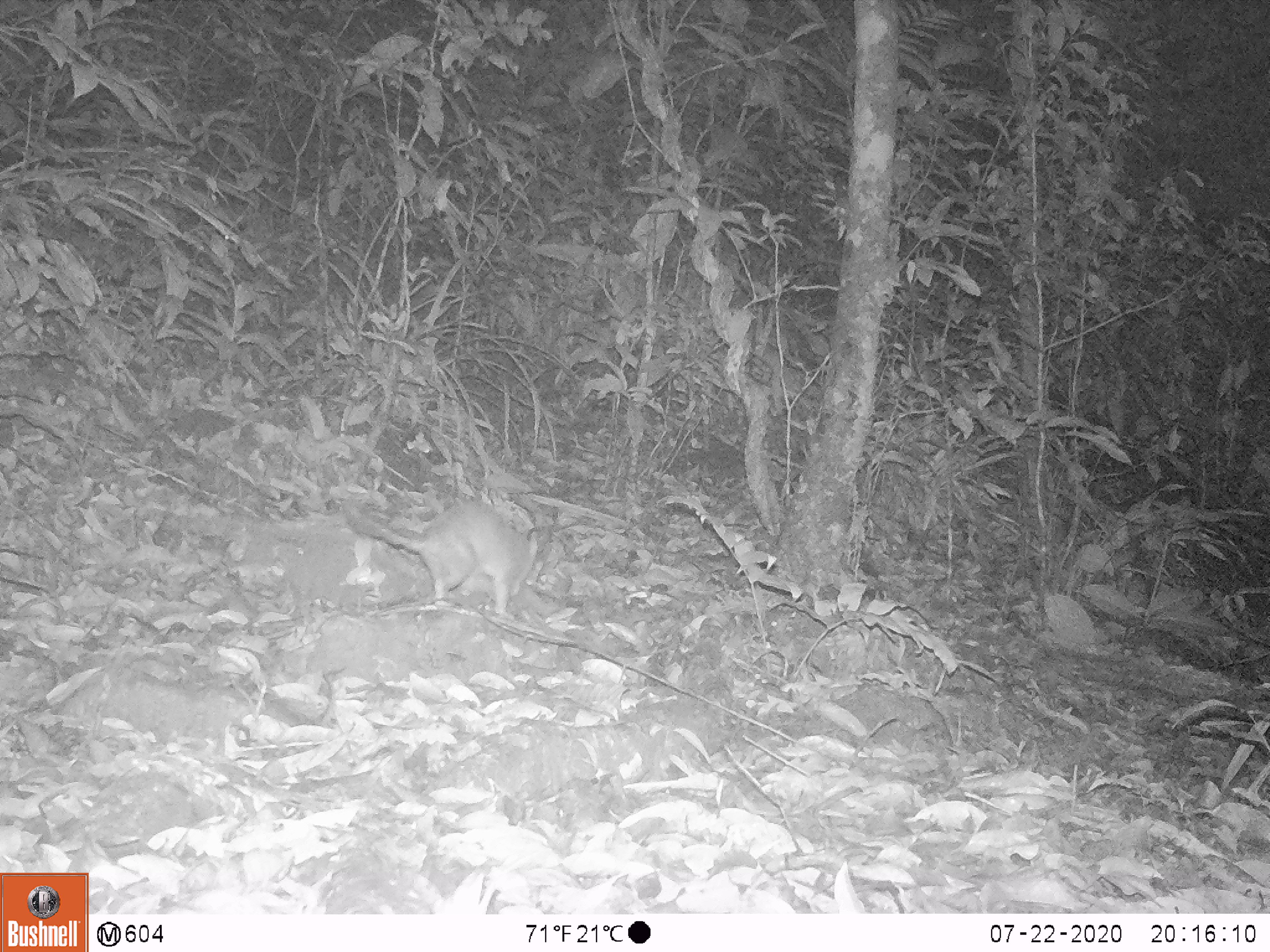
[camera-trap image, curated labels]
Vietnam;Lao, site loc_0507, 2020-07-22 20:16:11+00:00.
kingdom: Animalia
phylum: Chordata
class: Mammalia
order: Carnivora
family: Mustelidae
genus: Melogale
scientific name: Melogale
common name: ferret badger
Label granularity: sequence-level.